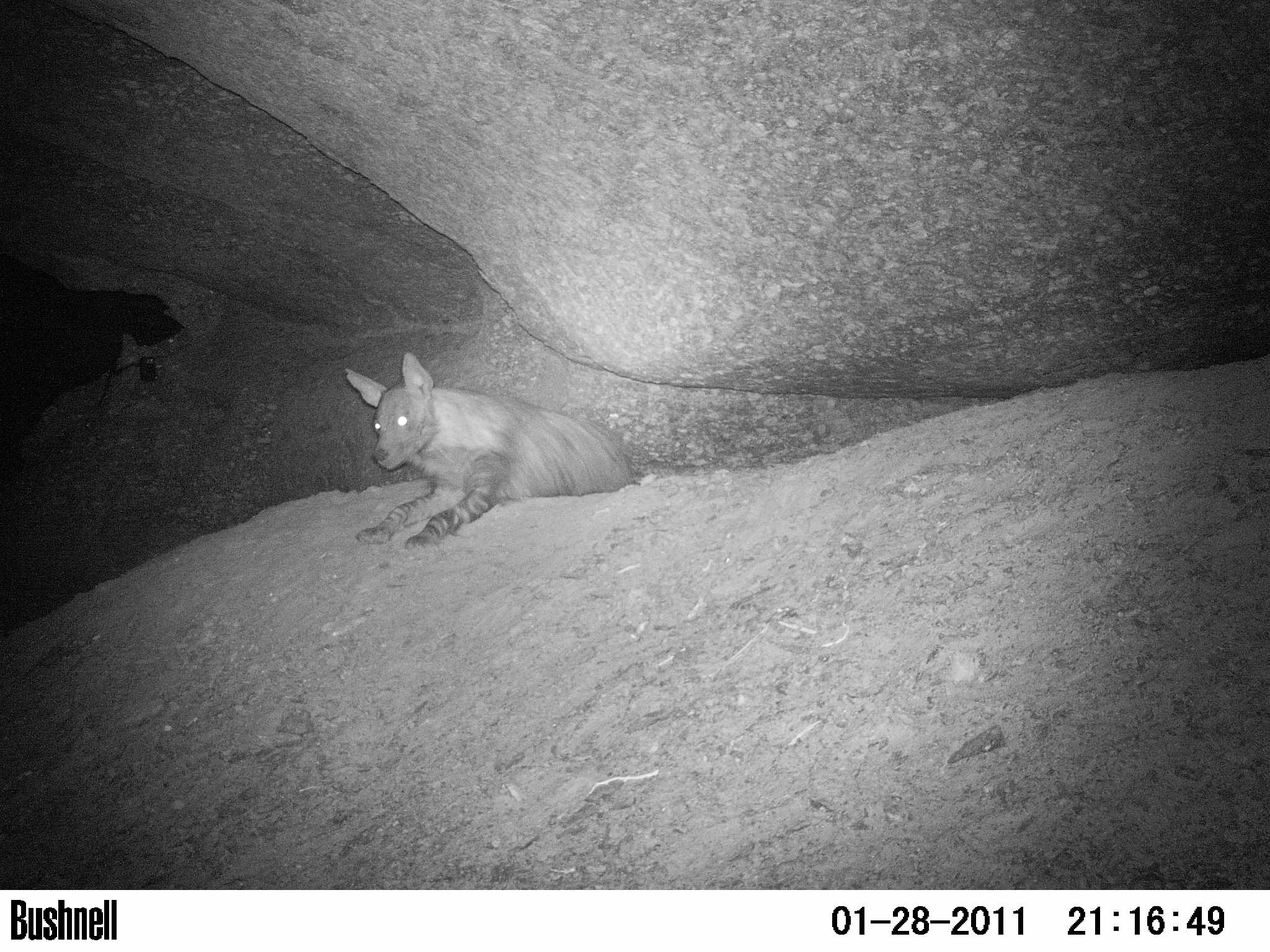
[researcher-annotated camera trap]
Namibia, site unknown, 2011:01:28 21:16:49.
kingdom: Animalia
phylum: Chordata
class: Mammalia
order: Carnivora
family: Hyaenidae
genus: Parahyaena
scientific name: Parahyaena brunnea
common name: brown hyena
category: hyaena brunnea